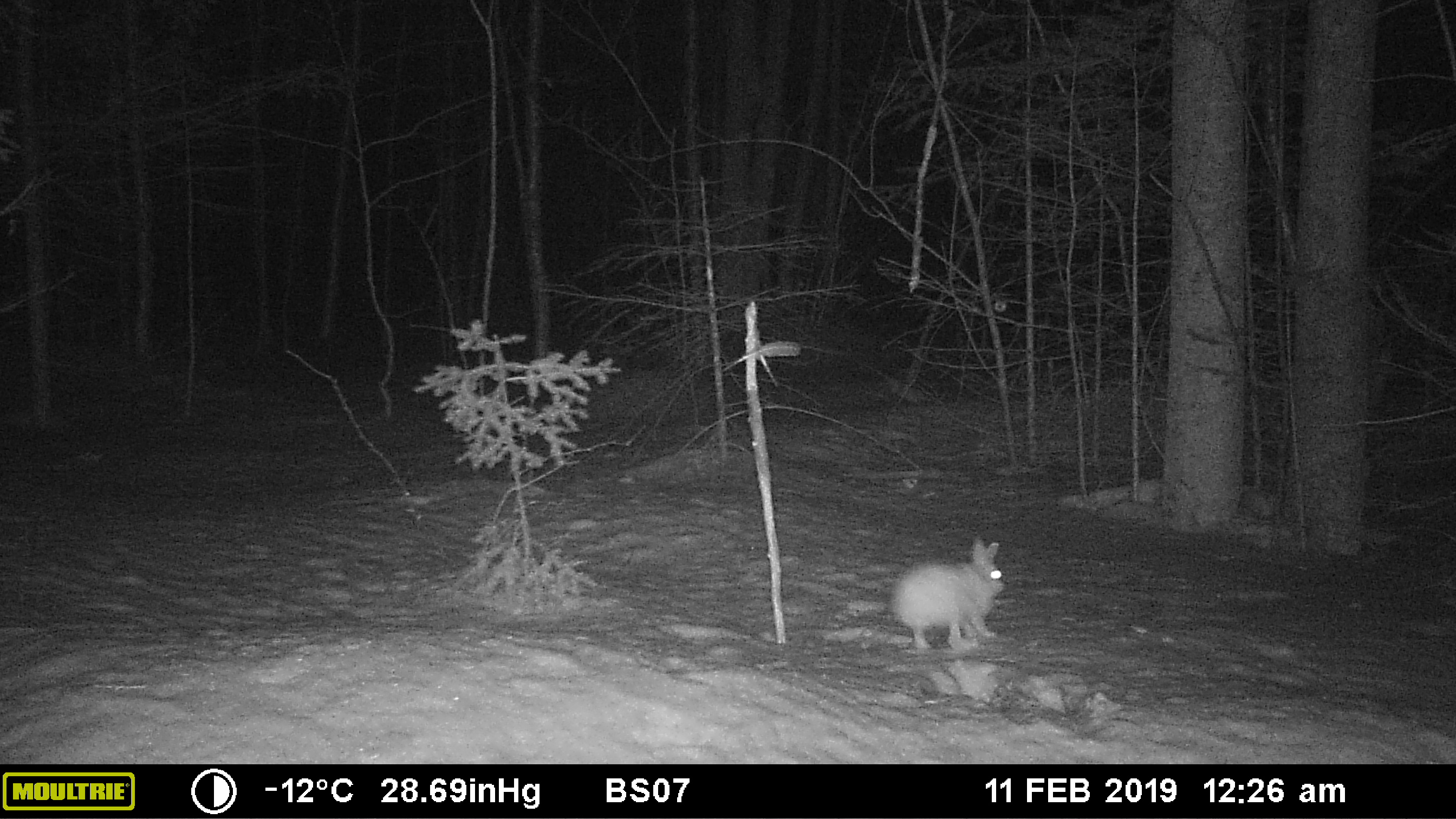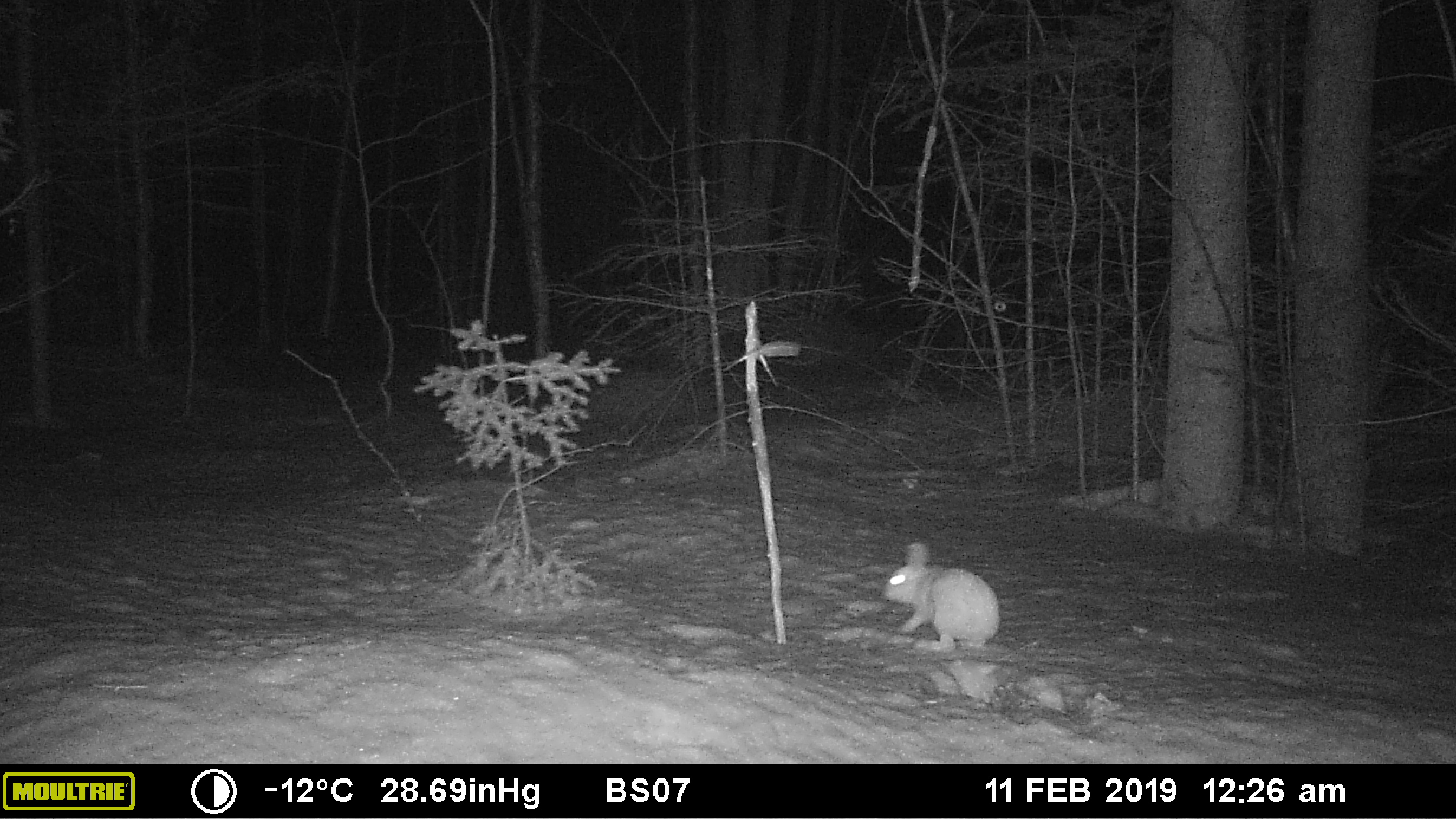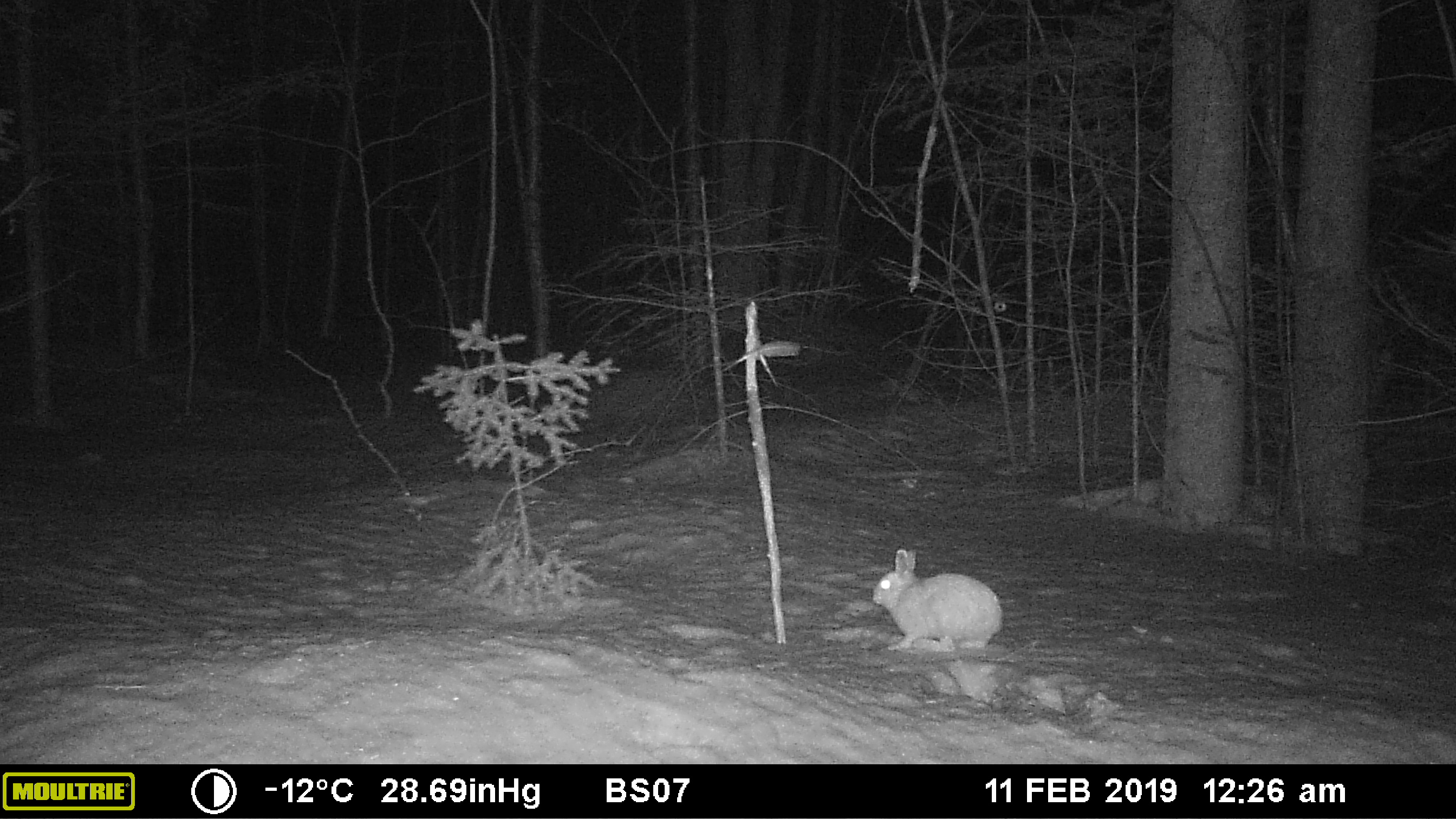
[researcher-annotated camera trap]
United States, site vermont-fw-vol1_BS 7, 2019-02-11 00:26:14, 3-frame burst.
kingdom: Animalia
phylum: Chordata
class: Mammalia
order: Lagomorpha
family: Leporidae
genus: Lepus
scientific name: Lepus americanus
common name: snowshoe hare